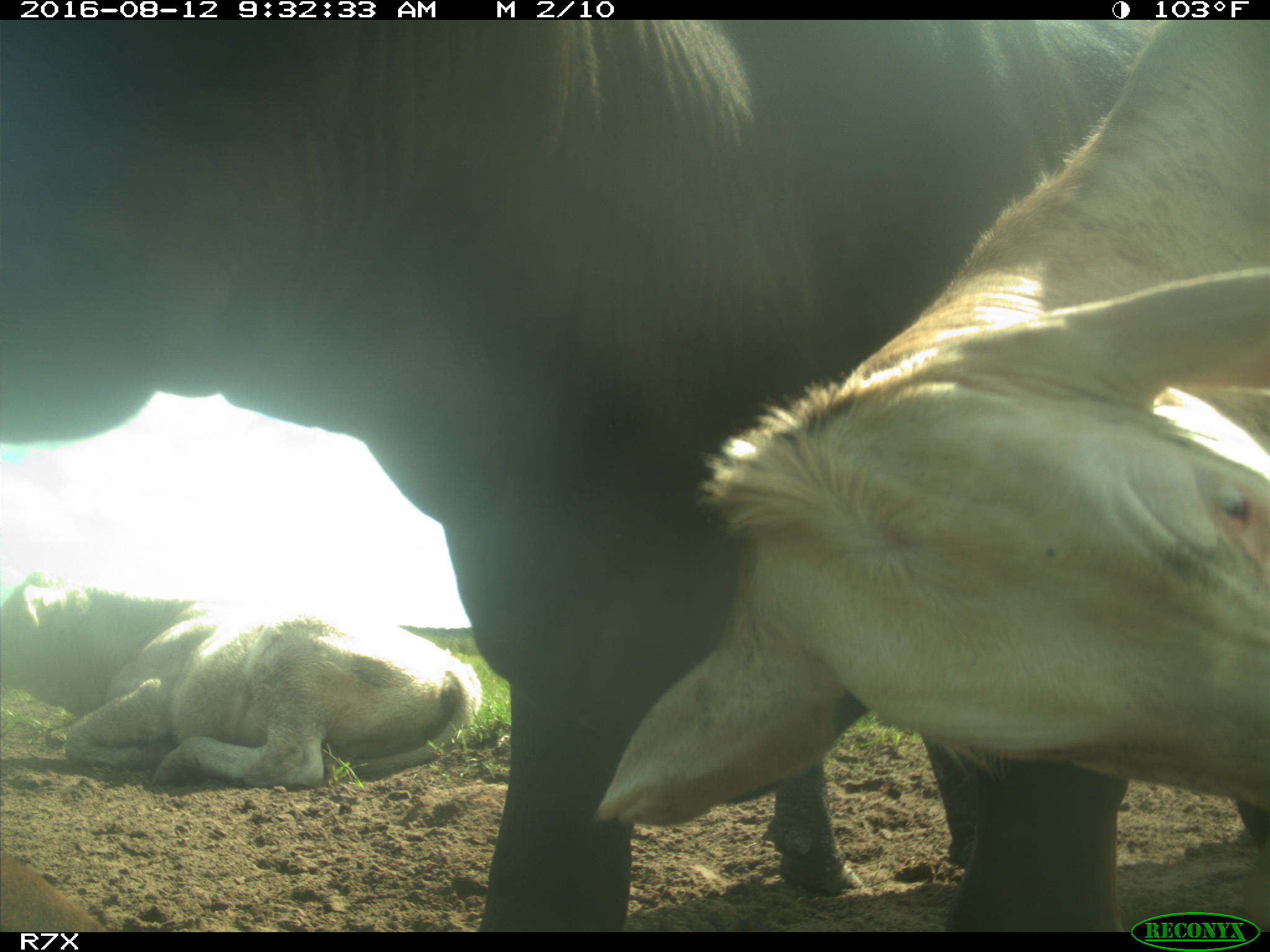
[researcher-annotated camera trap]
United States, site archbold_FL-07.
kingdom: Animalia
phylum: Chordata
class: Mammalia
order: Artiodactyla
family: Bovidae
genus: Bos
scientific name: Bos taurus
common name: domestic cow